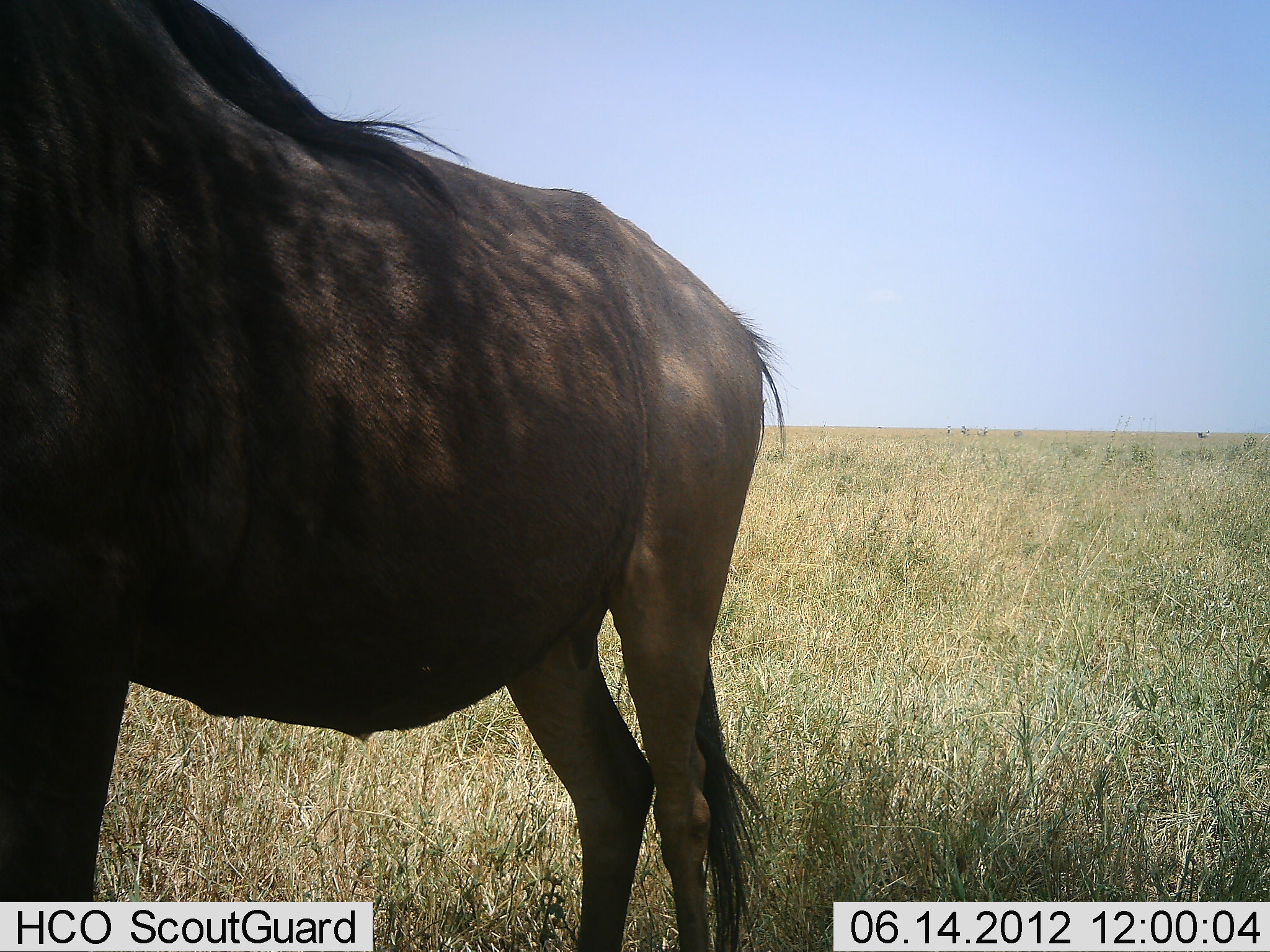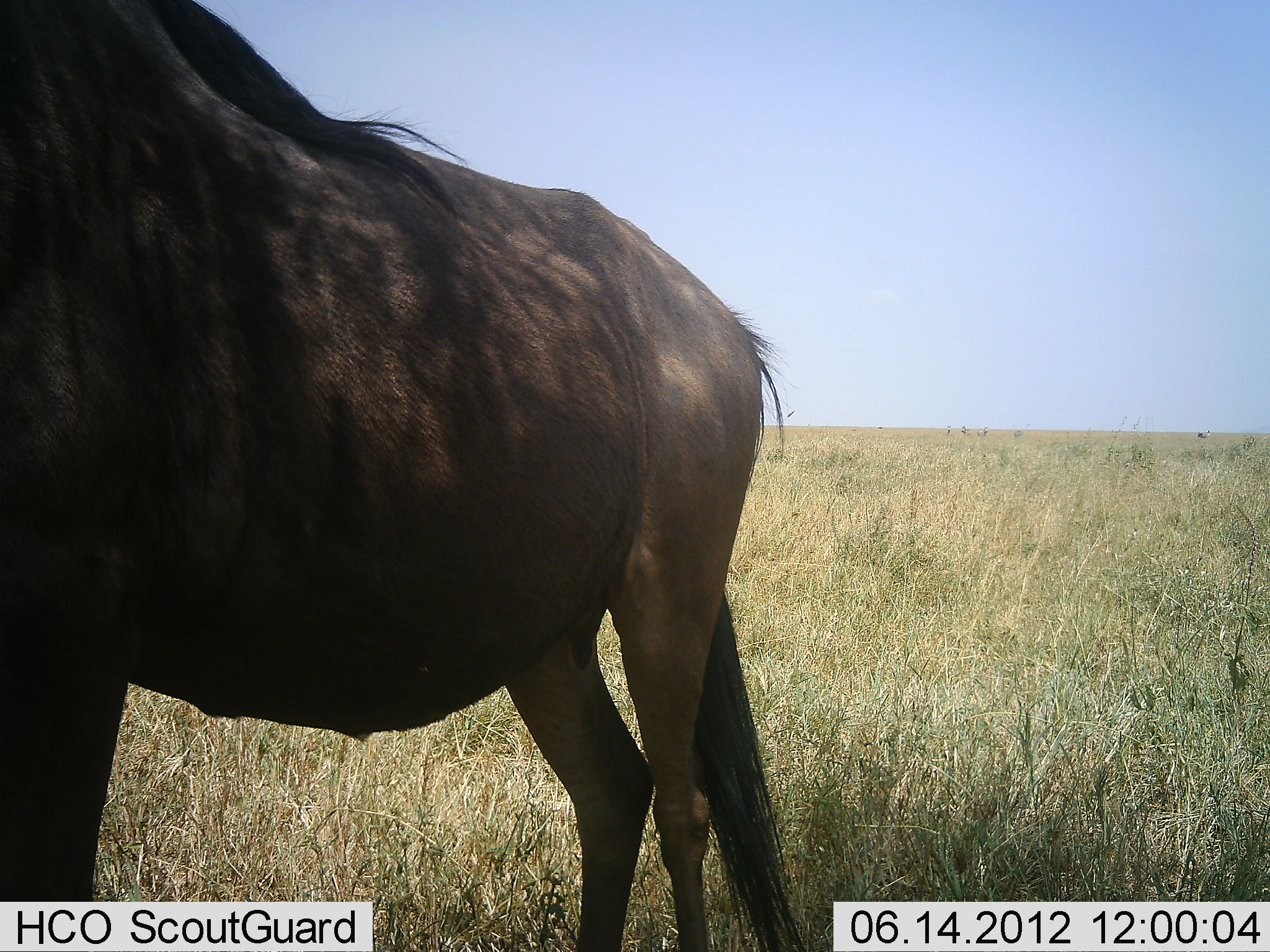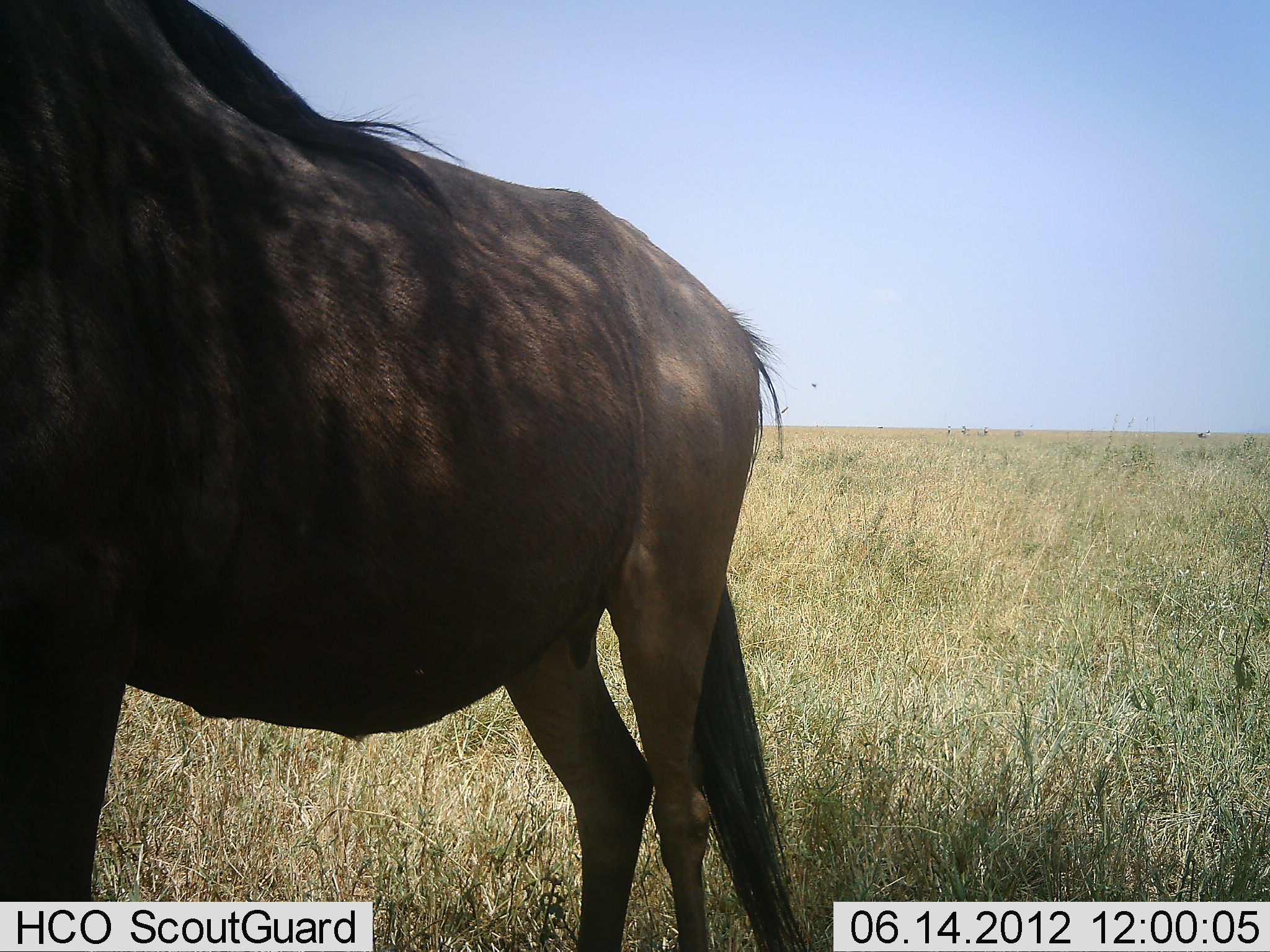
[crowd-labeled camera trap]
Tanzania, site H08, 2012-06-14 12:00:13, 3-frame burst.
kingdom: Animalia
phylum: Chordata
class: Mammalia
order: Artiodactyla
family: Bovidae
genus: Connochaetes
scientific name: Connochaetes taurinus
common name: blue wildebeest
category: wildebeest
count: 1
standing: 100%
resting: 0%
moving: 0%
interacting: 0%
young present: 0%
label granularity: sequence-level